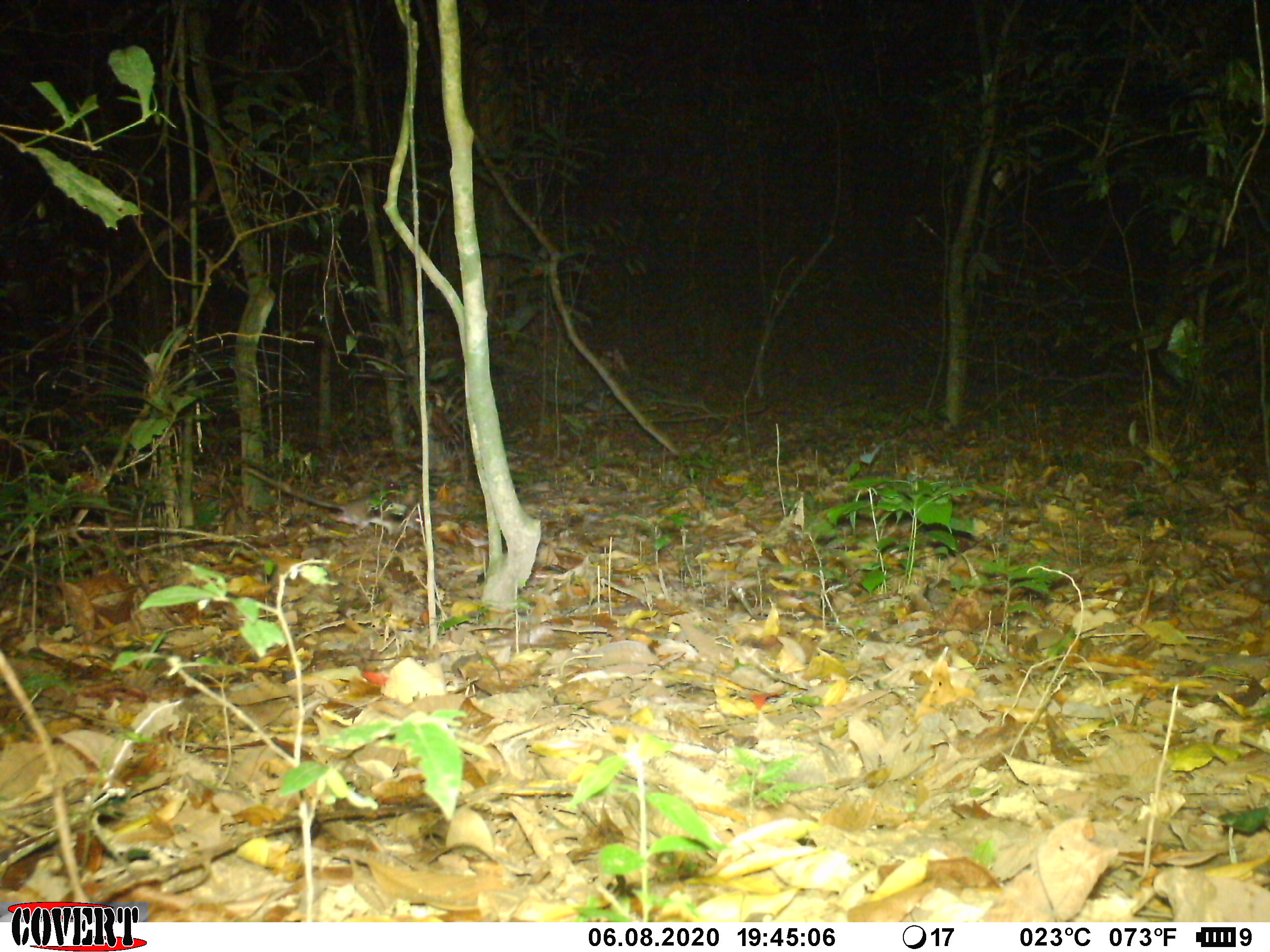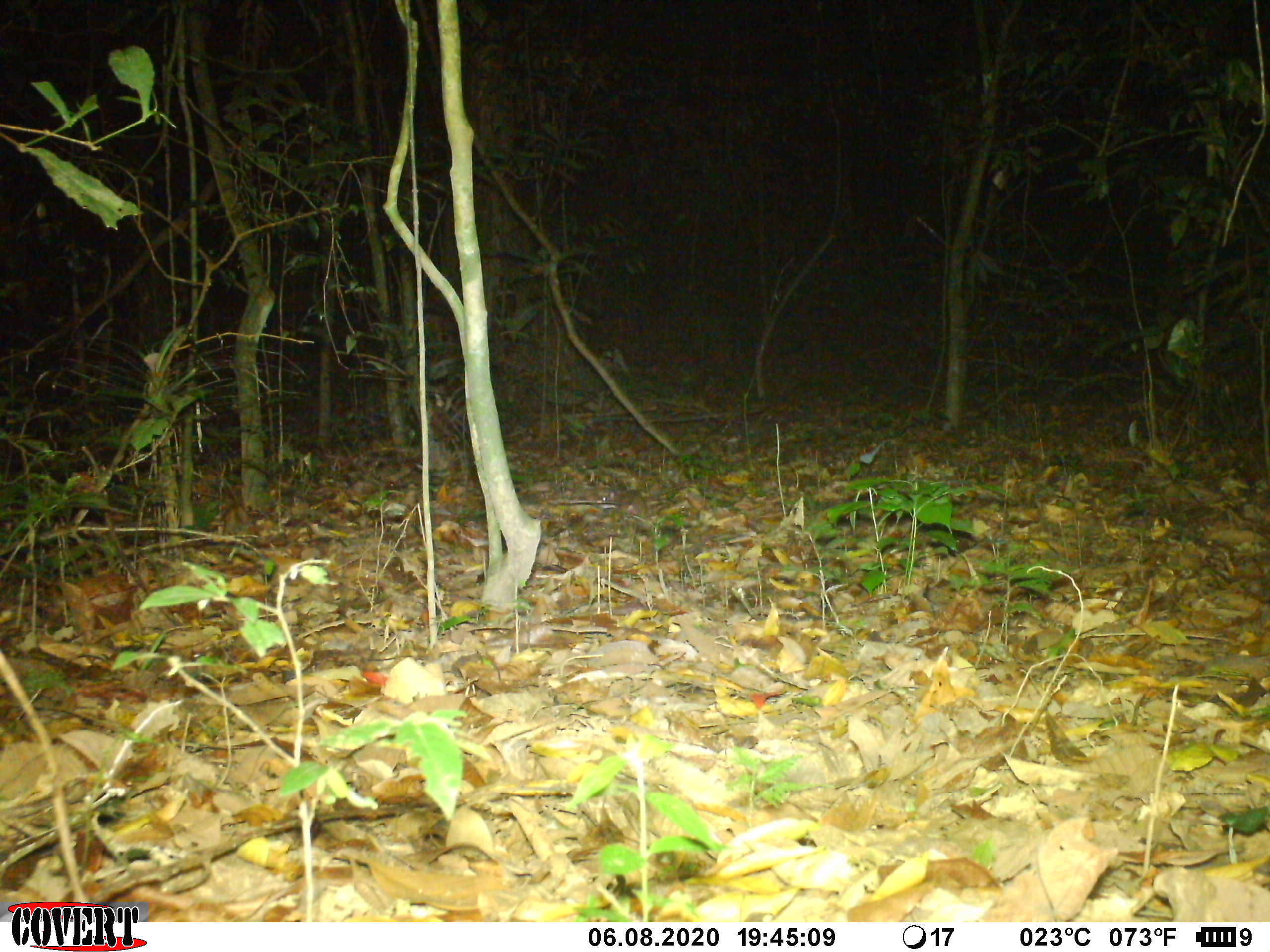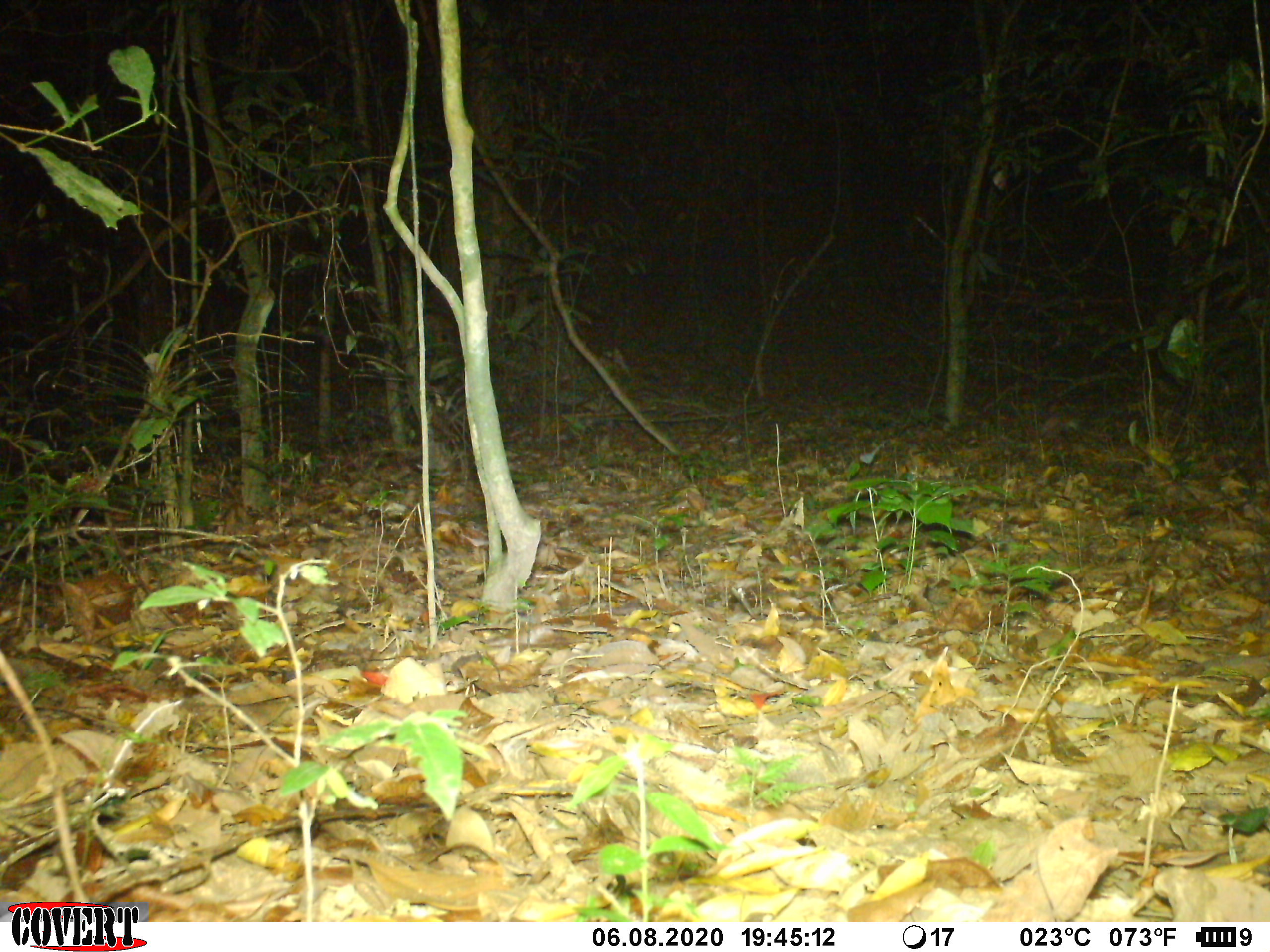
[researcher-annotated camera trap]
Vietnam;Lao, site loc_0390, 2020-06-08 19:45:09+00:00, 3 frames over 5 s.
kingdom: Animalia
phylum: Chordata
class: Mammalia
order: Rodentia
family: Muridae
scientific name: Muridae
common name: old-world mice and rats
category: unidentified murid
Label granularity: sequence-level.